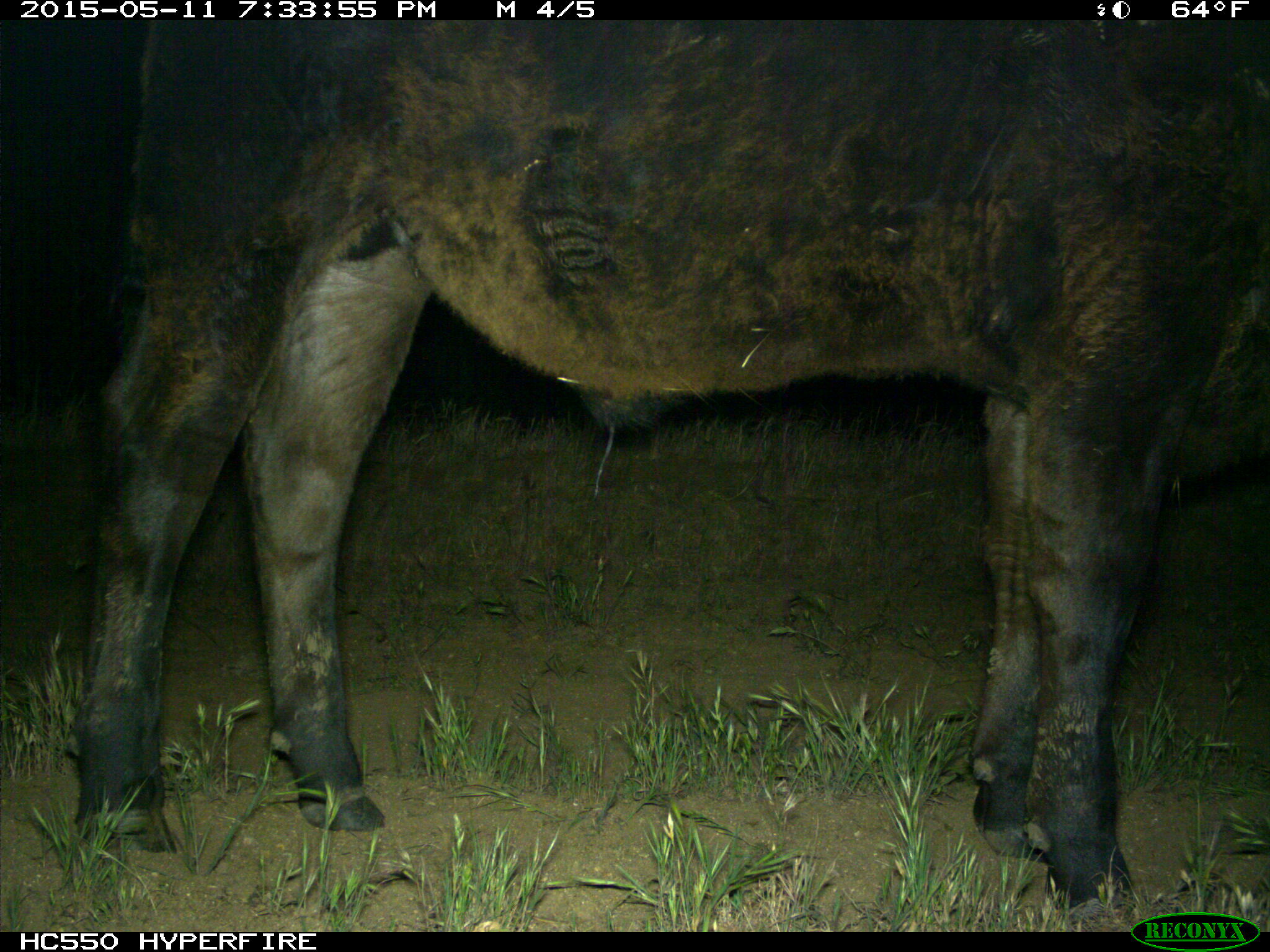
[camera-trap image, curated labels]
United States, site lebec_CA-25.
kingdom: Animalia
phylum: Chordata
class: Mammalia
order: Artiodactyla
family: Bovidae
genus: Bos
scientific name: Bos taurus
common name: domestic cow